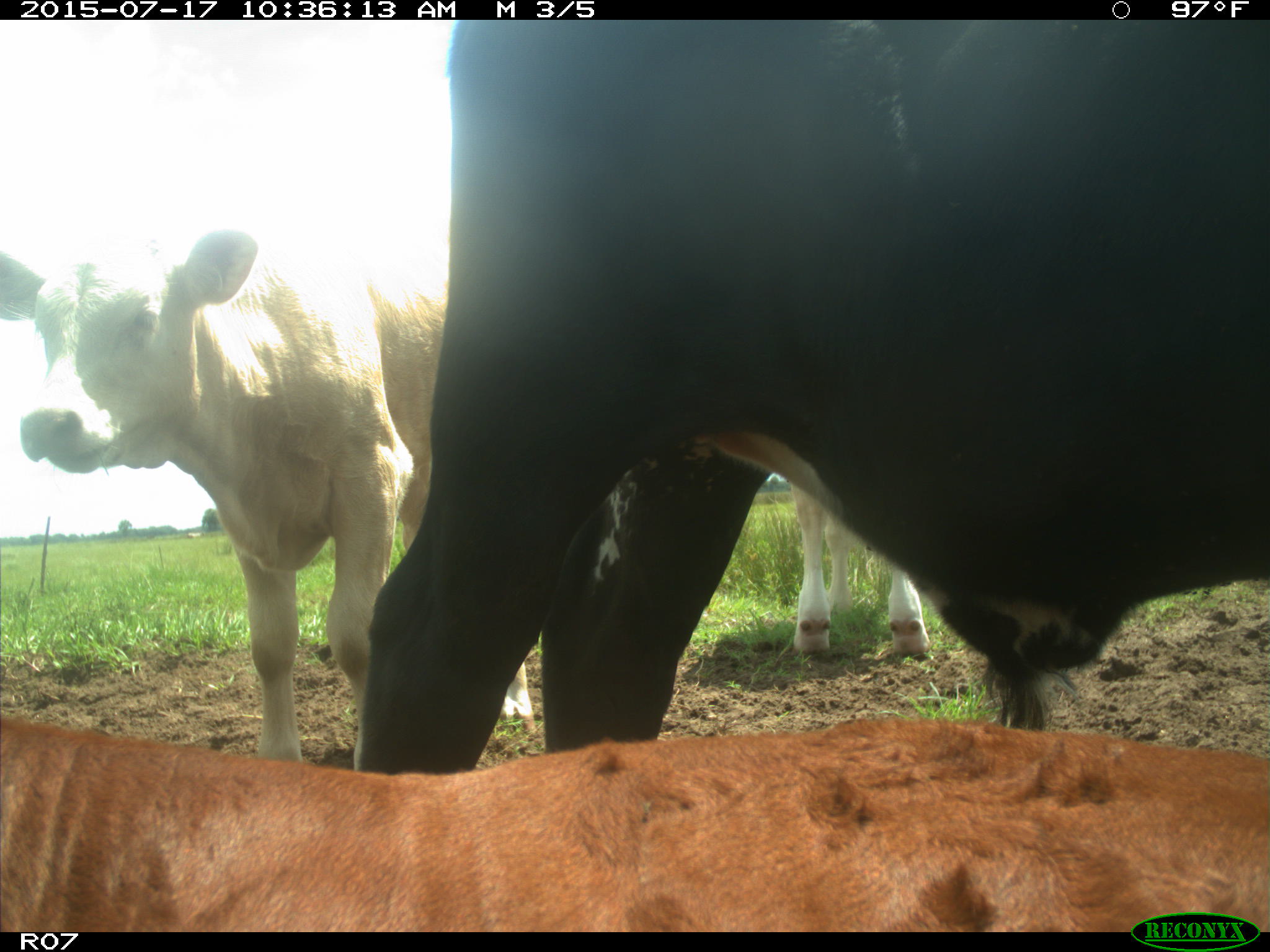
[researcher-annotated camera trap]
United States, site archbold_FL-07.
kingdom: Animalia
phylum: Chordata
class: Mammalia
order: Artiodactyla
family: Bovidae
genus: Bos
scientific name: Bos taurus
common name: domestic cow